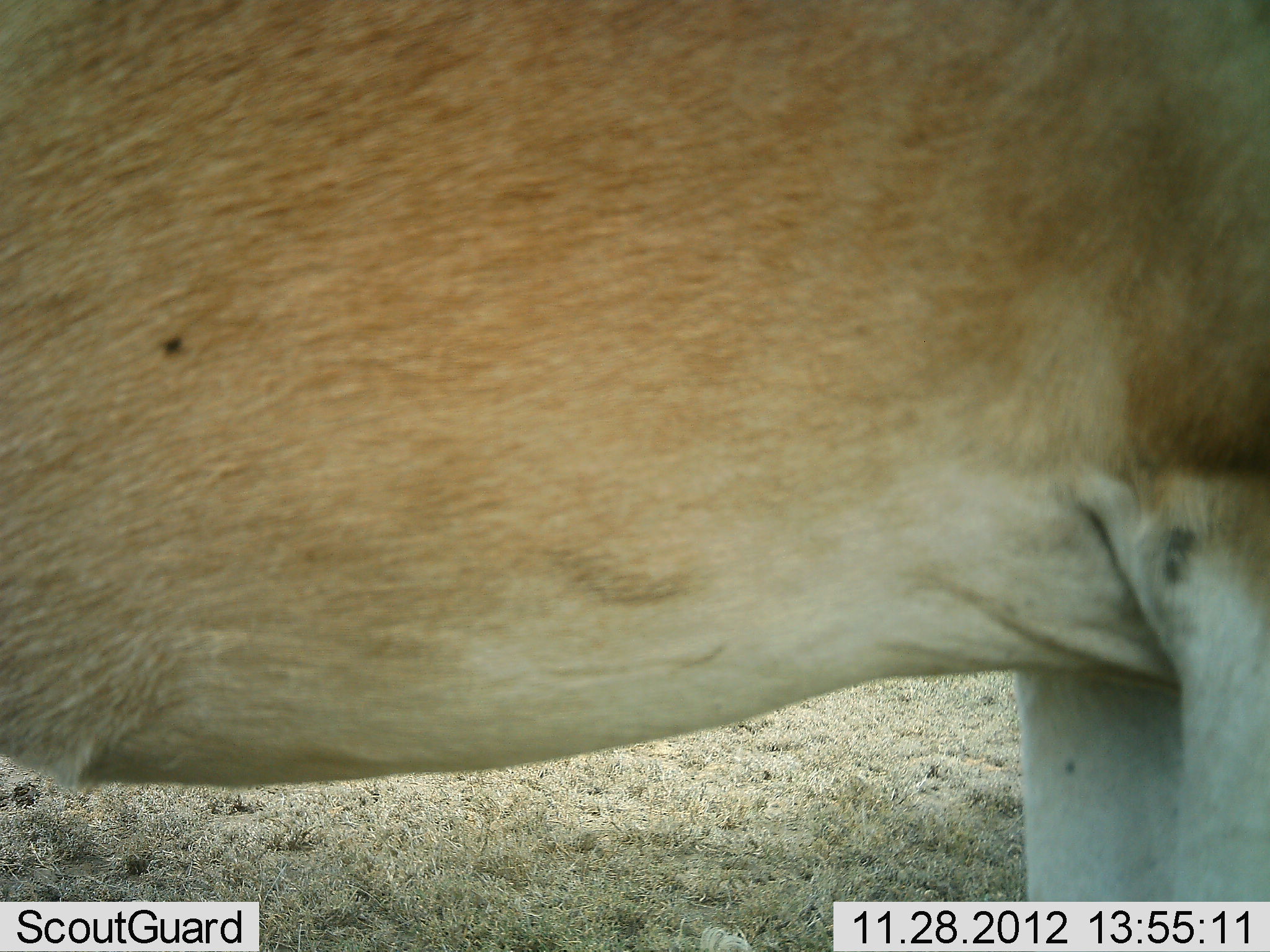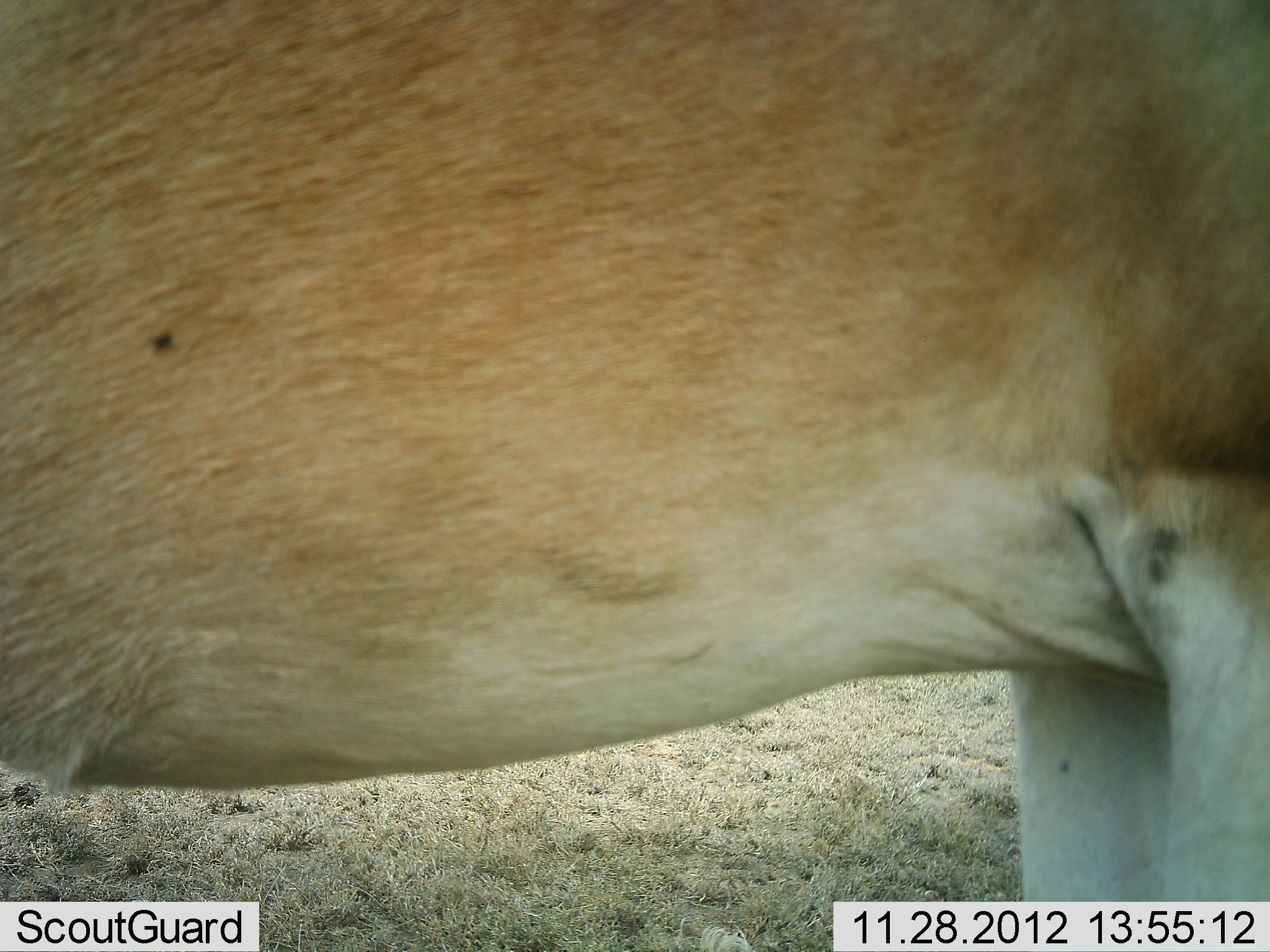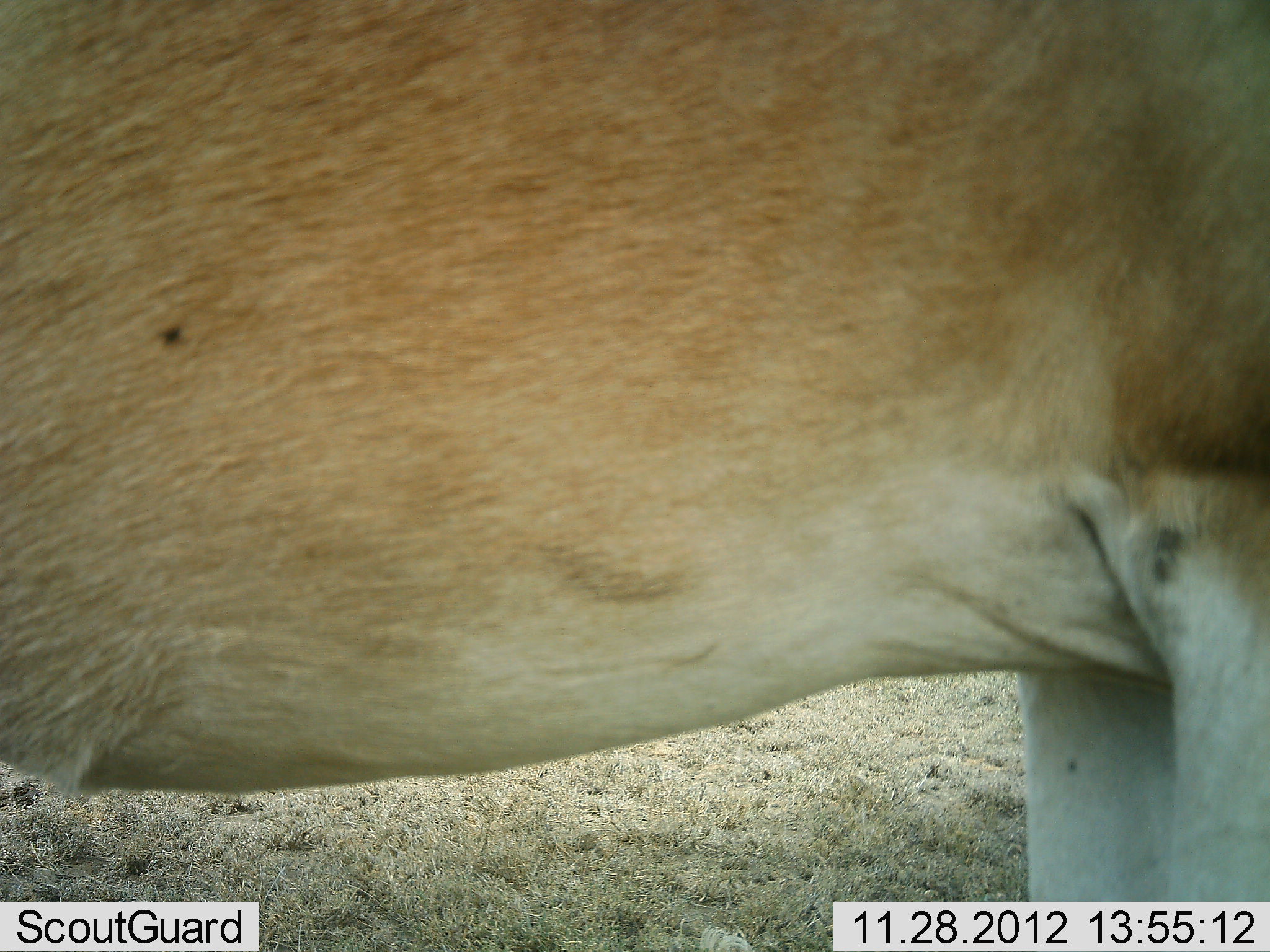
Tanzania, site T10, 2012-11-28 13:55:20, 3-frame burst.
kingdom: Animalia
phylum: Chordata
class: Mammalia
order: Artiodactyla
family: Bovidae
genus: Alcelaphus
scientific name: Alcelaphus buselaphus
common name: hartebeest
Hartebeest (Alcelaphus buselaphus), count 1. Behavior (volunteer vote fractions): standing 100%, resting 0%, moving 0%, interacting 0%. Young present (vote fraction): 0%. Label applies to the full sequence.